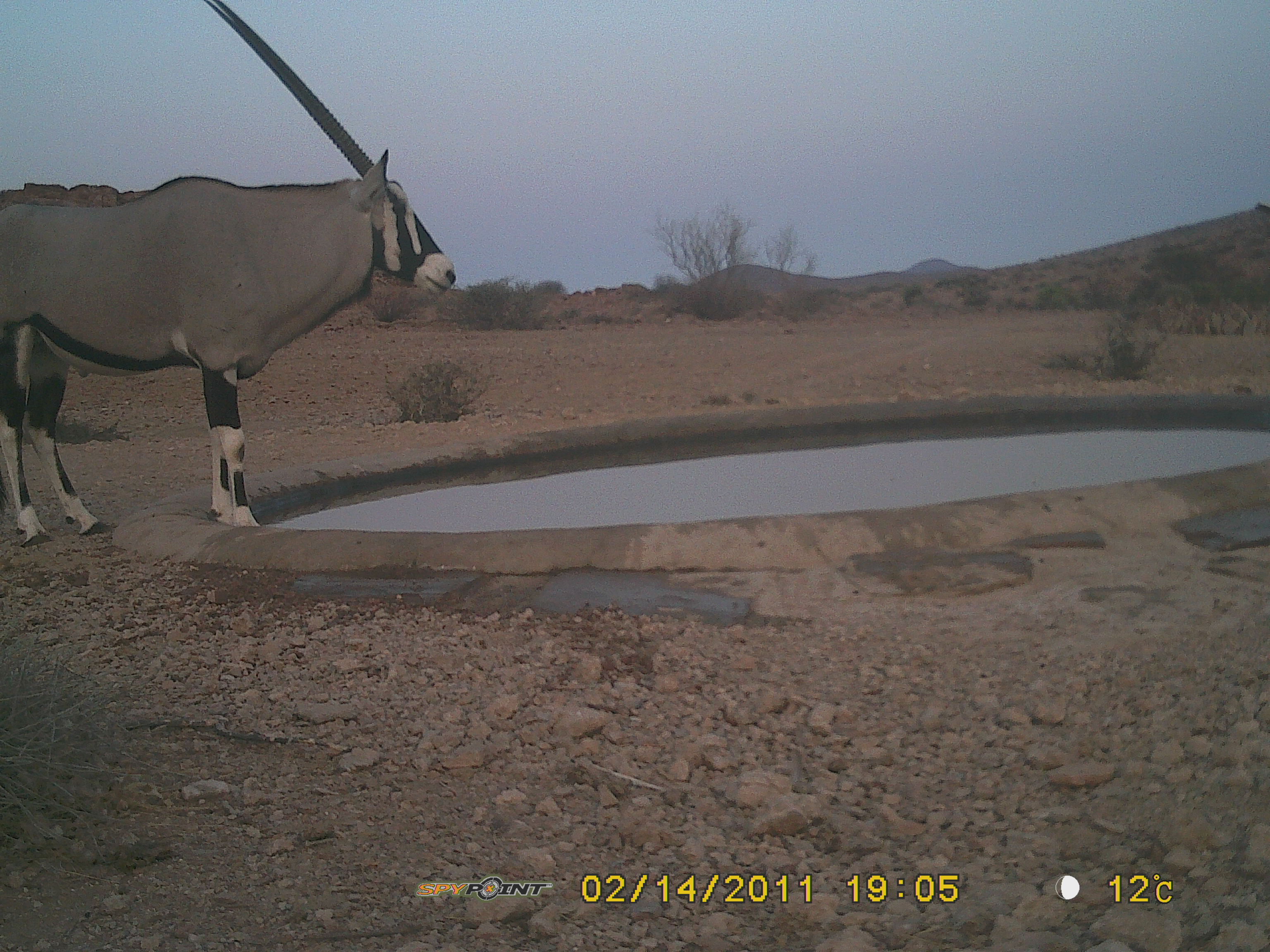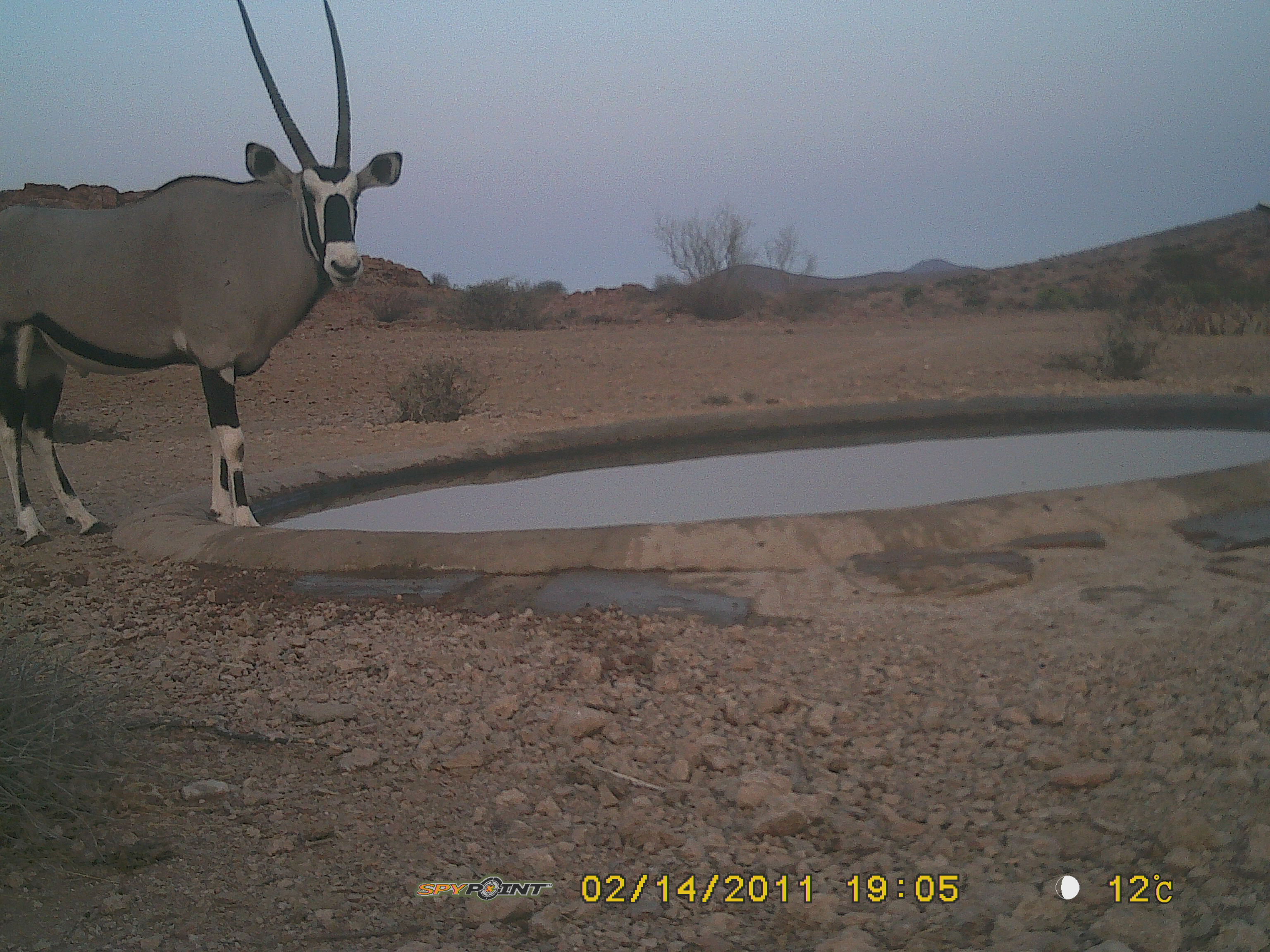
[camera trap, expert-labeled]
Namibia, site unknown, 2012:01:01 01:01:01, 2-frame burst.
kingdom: Animalia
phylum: Chordata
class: Mammalia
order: Artiodactyla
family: Bovidae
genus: Oryx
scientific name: Oryx gazella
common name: gemsbok